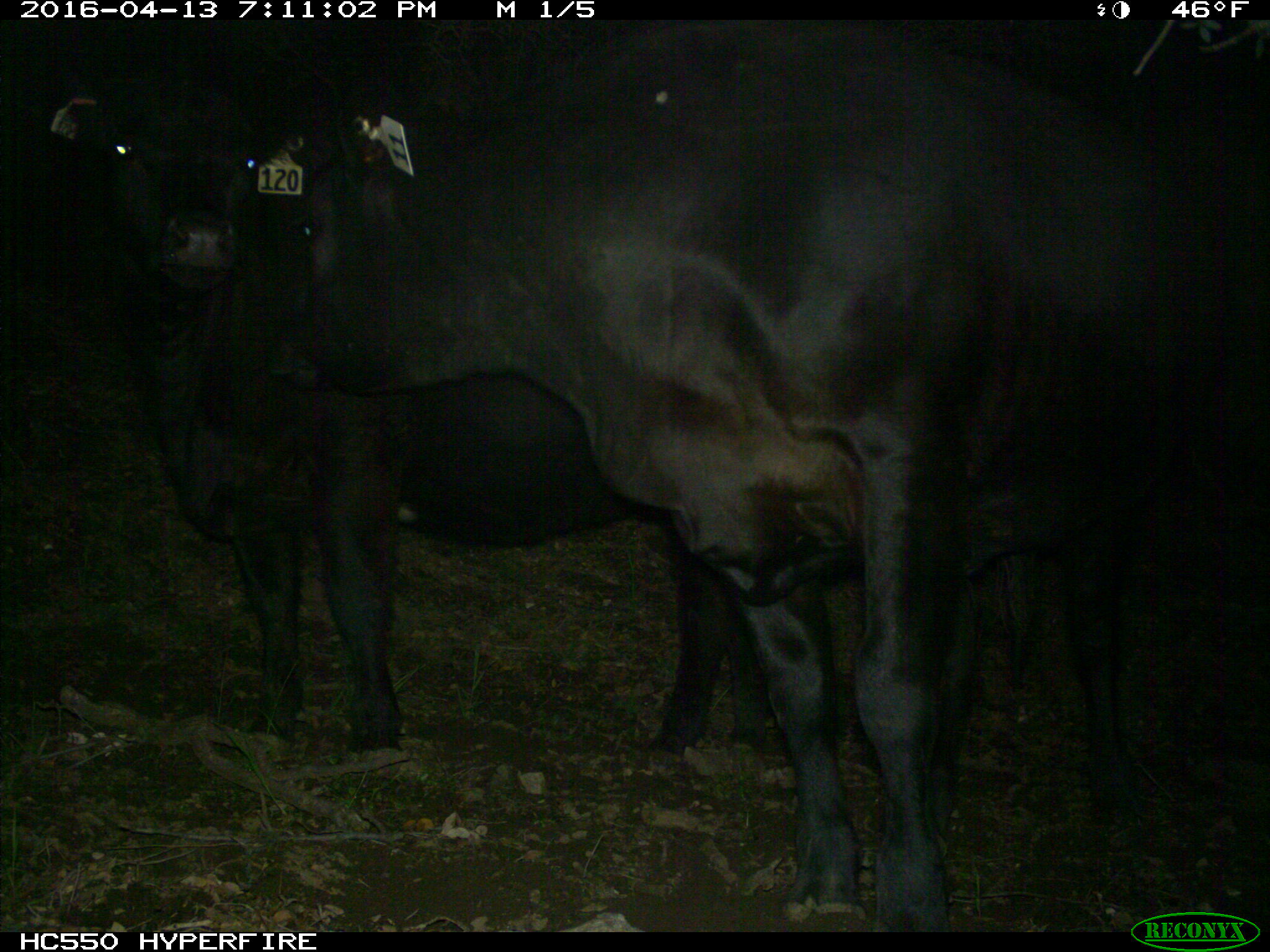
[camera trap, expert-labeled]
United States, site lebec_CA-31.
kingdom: Animalia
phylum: Chordata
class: Mammalia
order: Artiodactyla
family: Bovidae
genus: Bos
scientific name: Bos taurus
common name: domestic cow